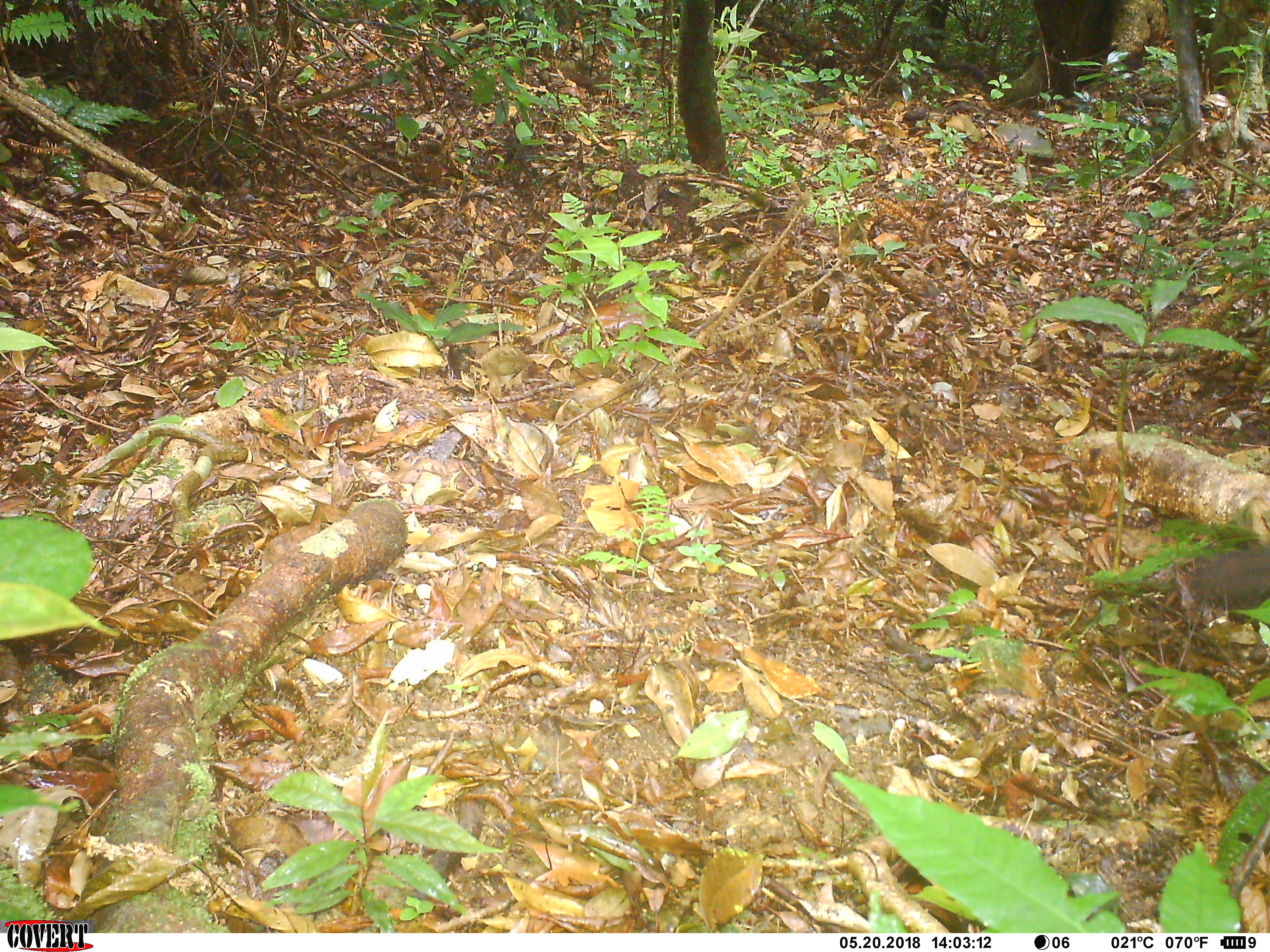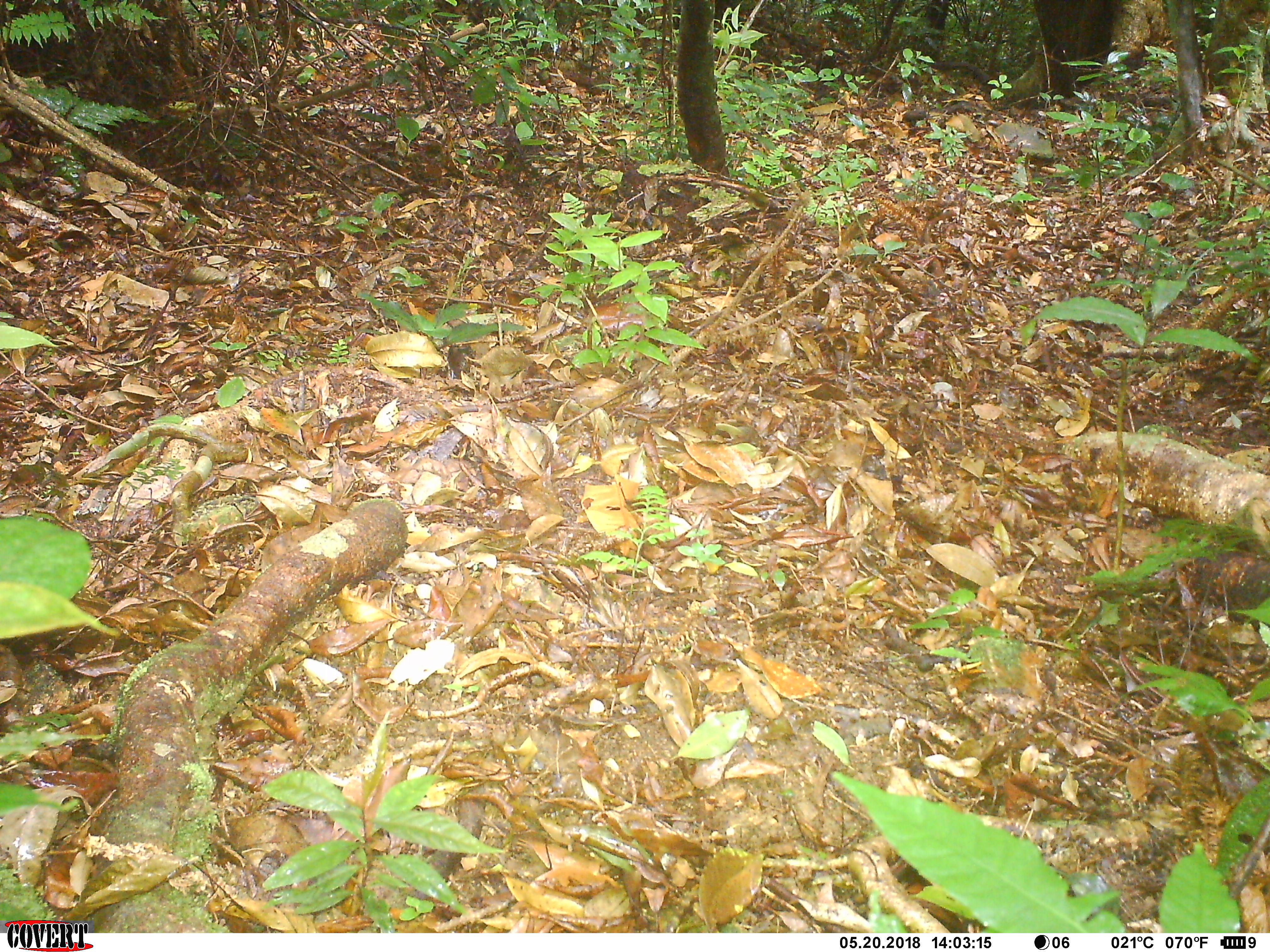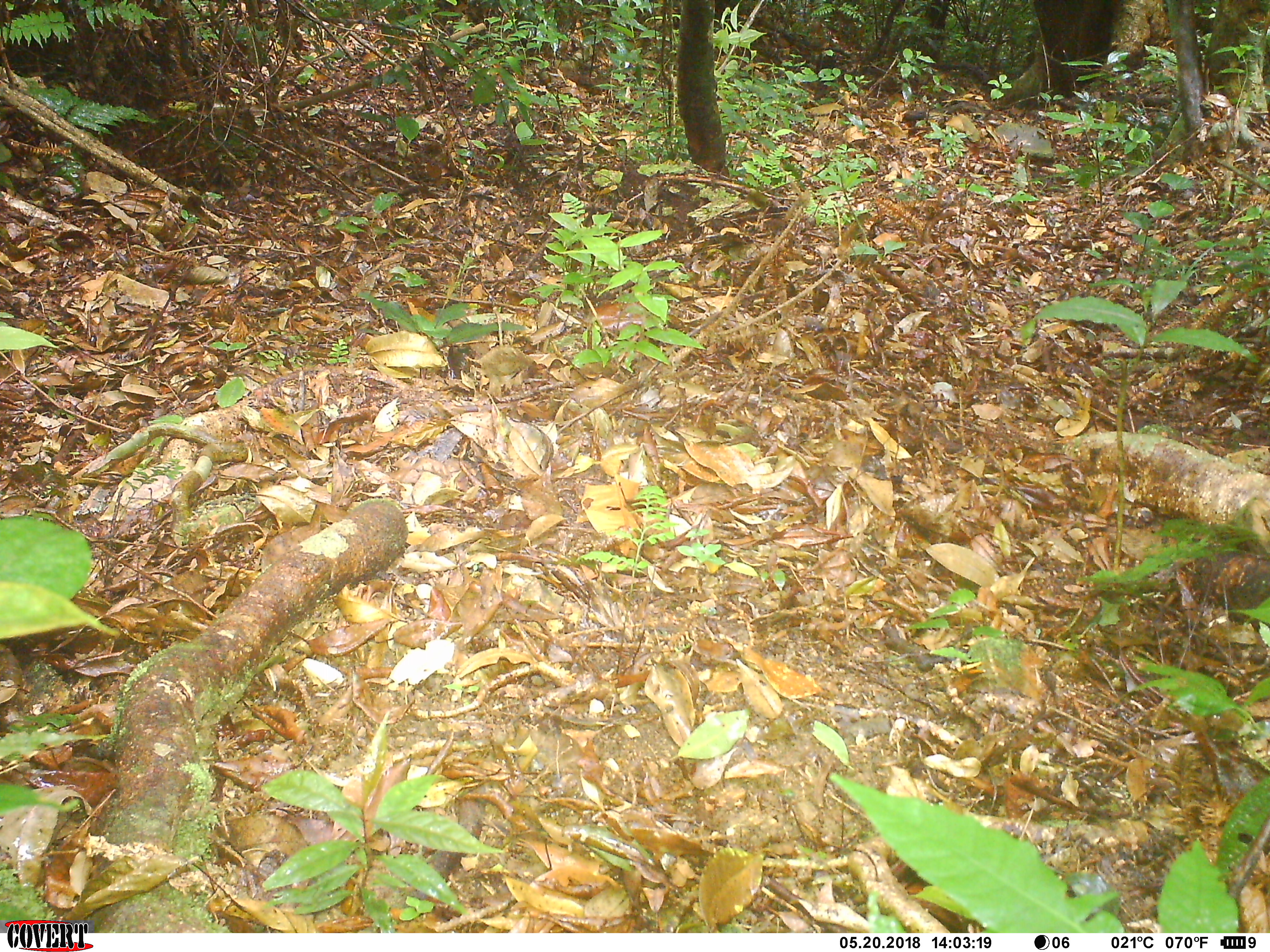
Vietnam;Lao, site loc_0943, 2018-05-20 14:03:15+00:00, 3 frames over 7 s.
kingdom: Animalia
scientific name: Animalia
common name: animal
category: unidentified animal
Unidentified animal (animal) (Animalia). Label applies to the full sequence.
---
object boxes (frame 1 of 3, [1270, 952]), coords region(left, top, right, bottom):
unidentified animal: region(1180, 534, 1270, 611)